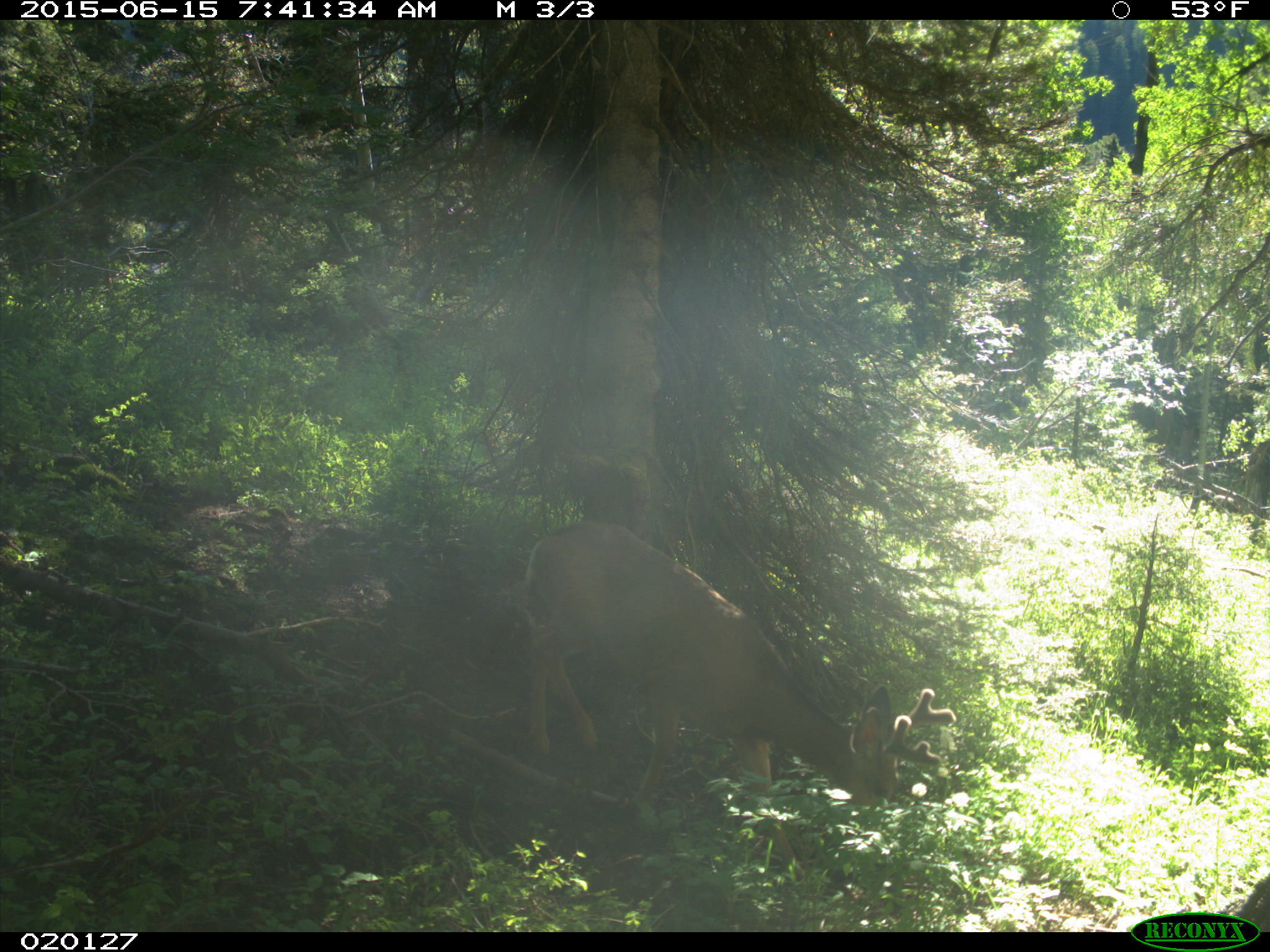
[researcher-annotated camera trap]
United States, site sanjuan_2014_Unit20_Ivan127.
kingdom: Animalia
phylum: Chordata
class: Mammalia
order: Artiodactyla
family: Cervidae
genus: Odocoileus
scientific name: Odocoileus hemionus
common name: mule deer